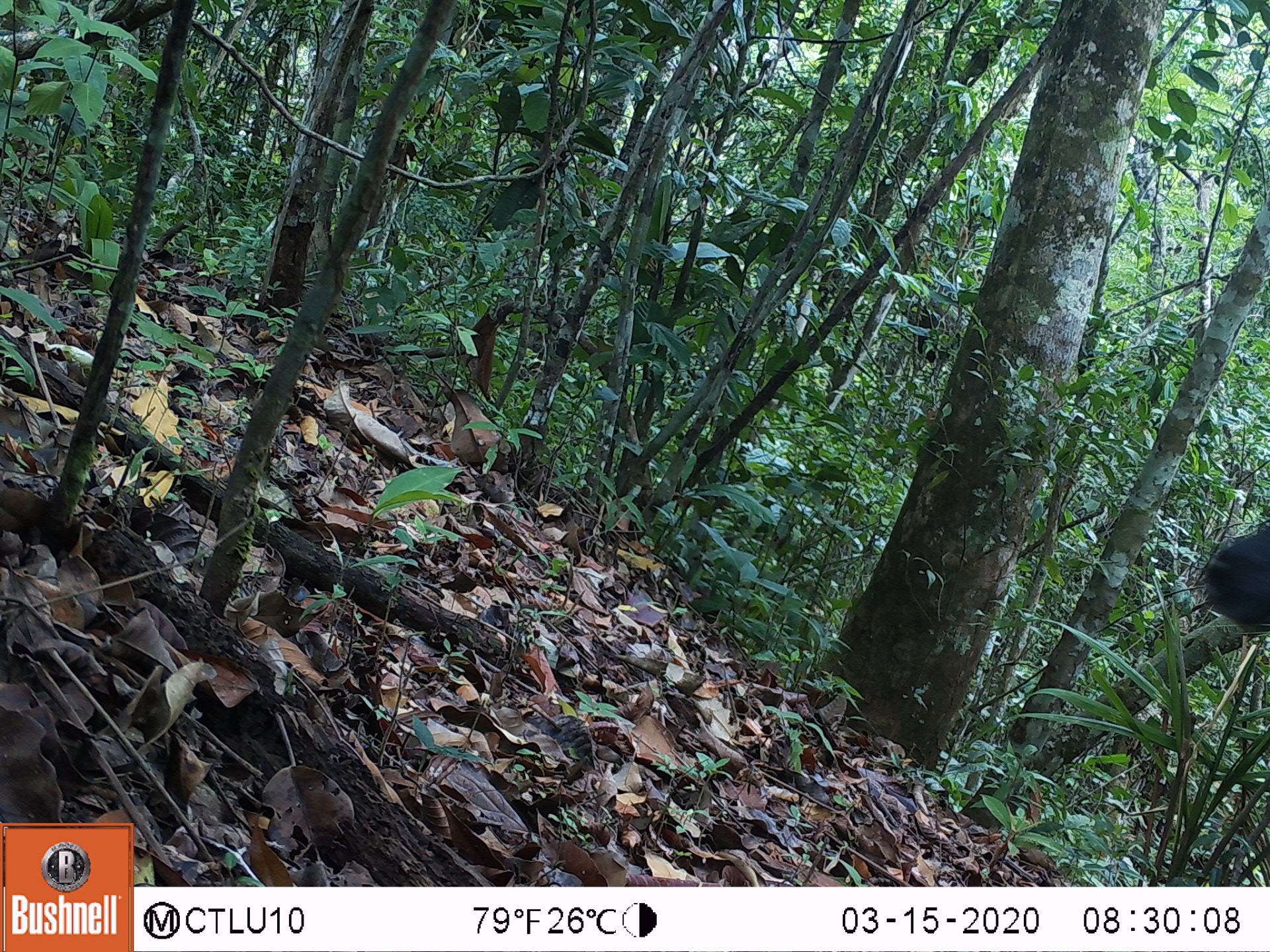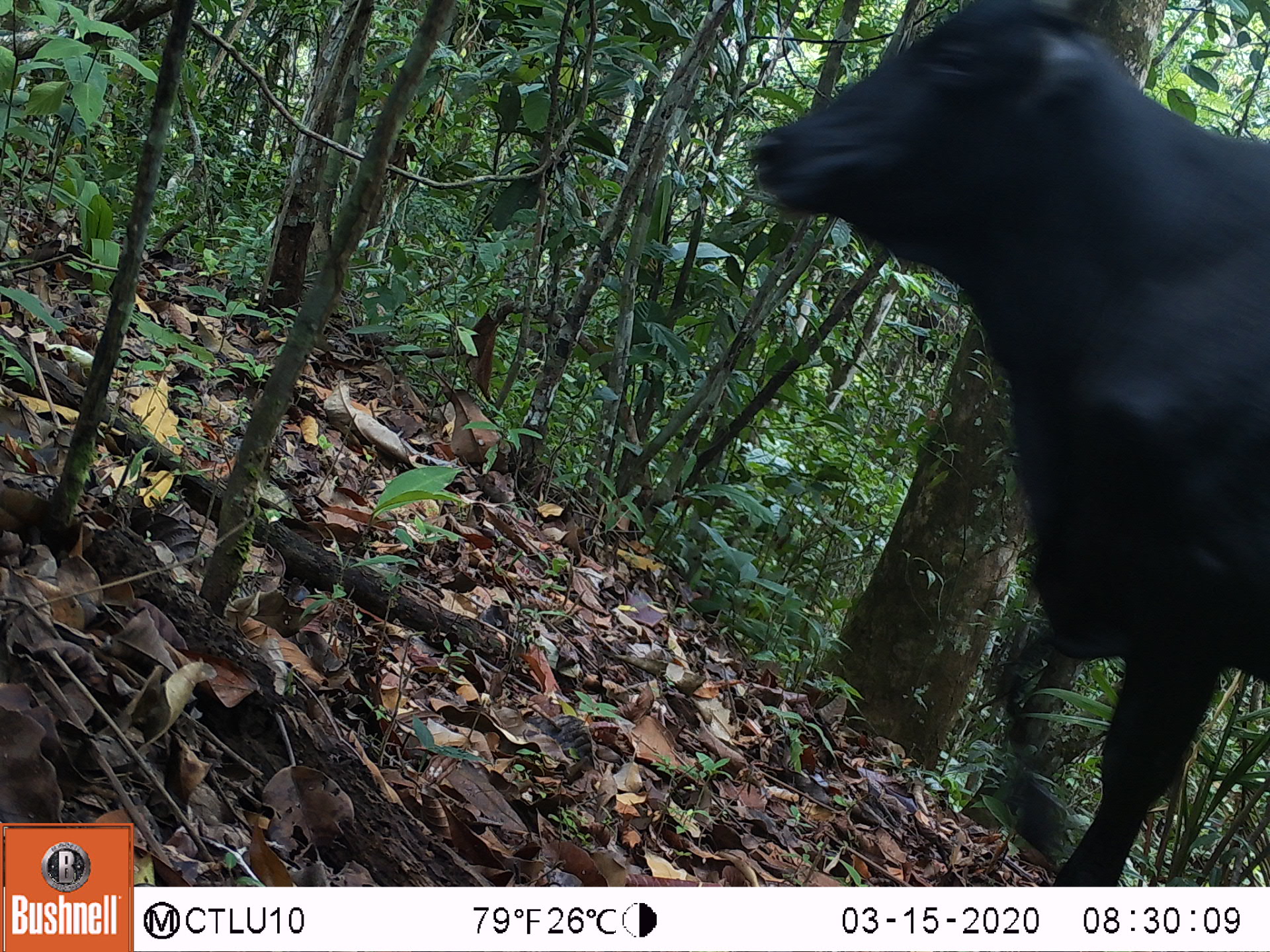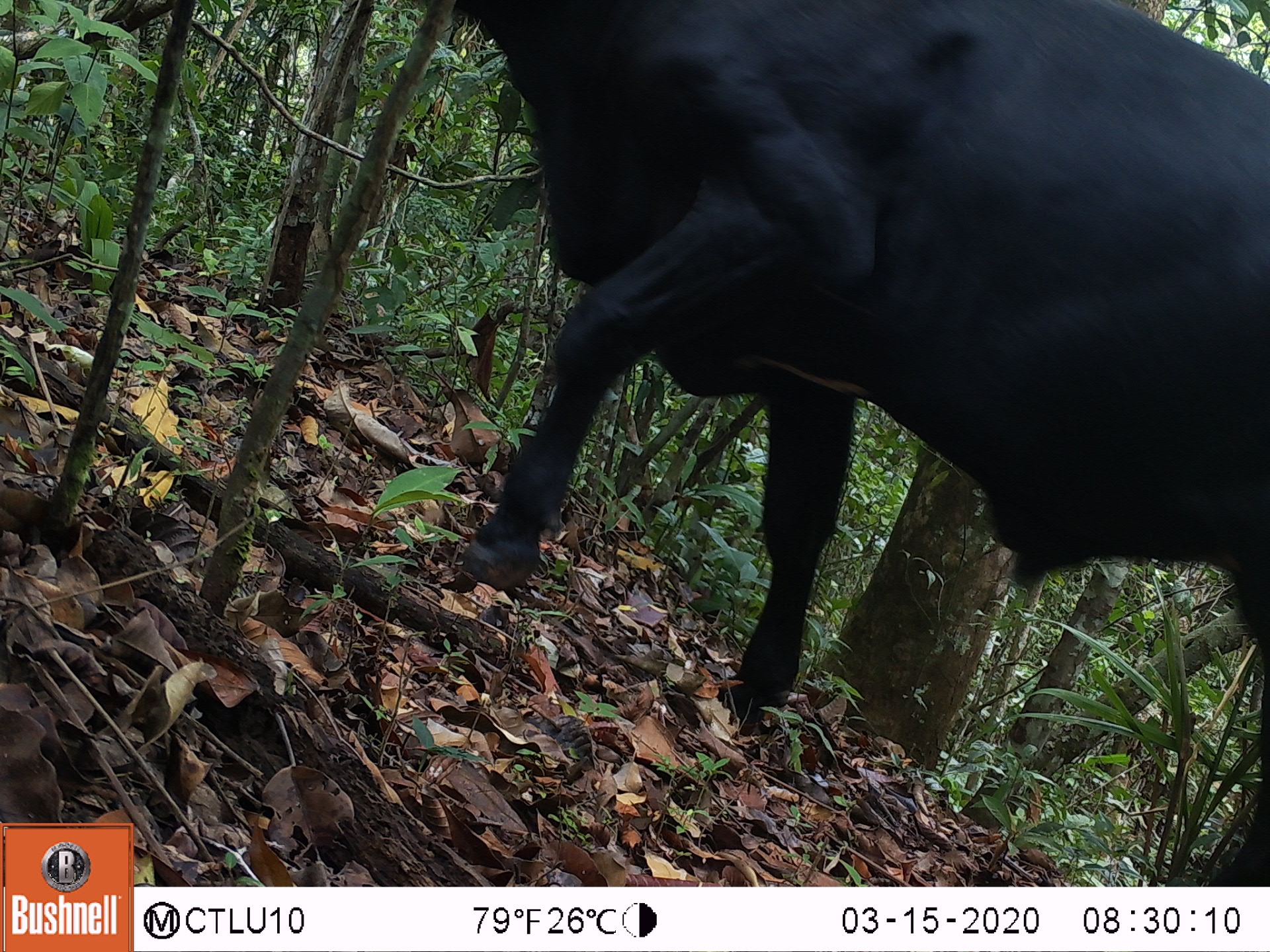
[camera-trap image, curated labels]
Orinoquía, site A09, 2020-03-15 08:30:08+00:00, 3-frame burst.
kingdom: Animalia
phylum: Chordata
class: Mammalia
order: Artiodactyla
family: Bovidae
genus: Bos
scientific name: Bos taurus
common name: cow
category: cattle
Cattle (cow) (Bos taurus).